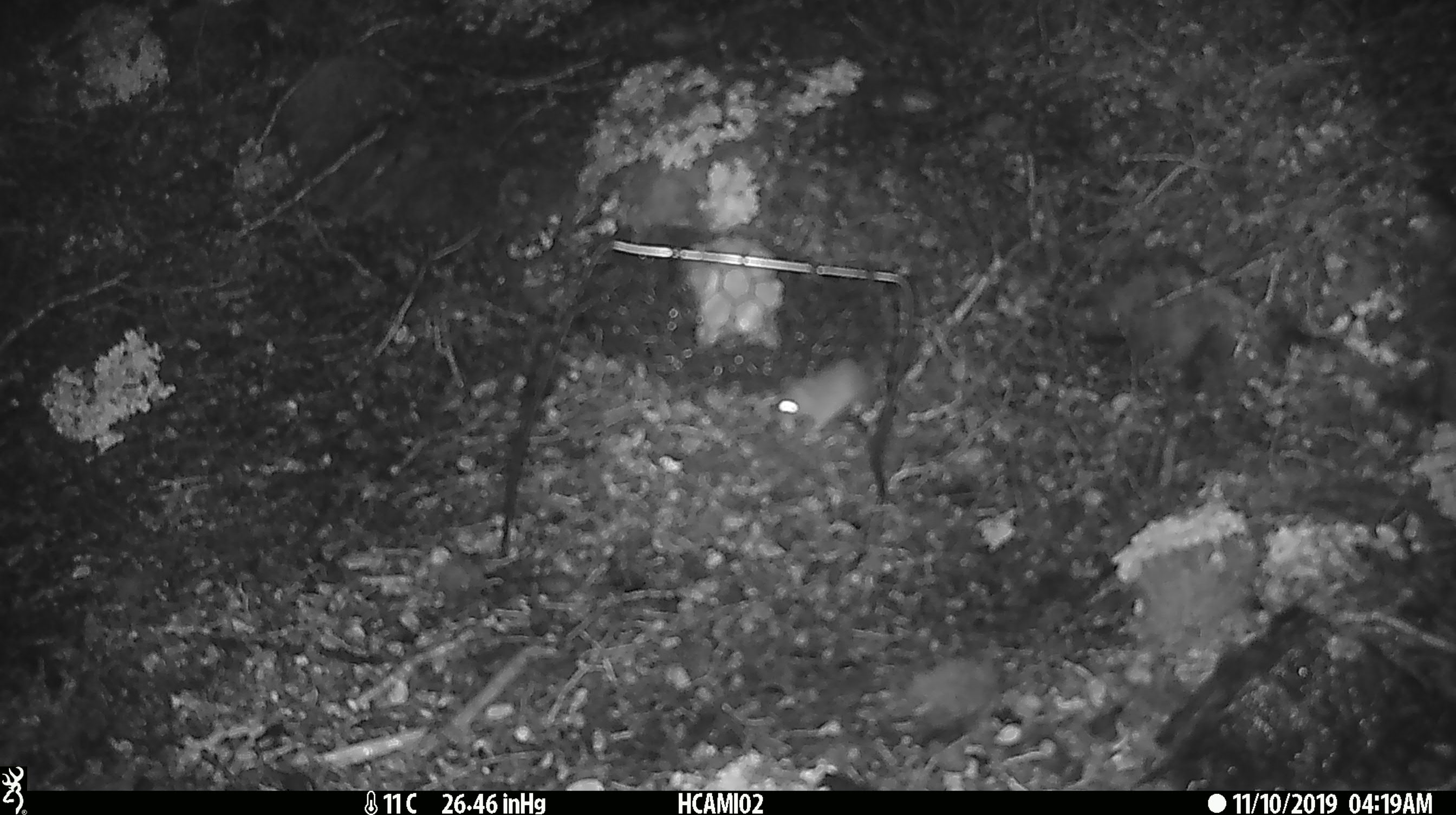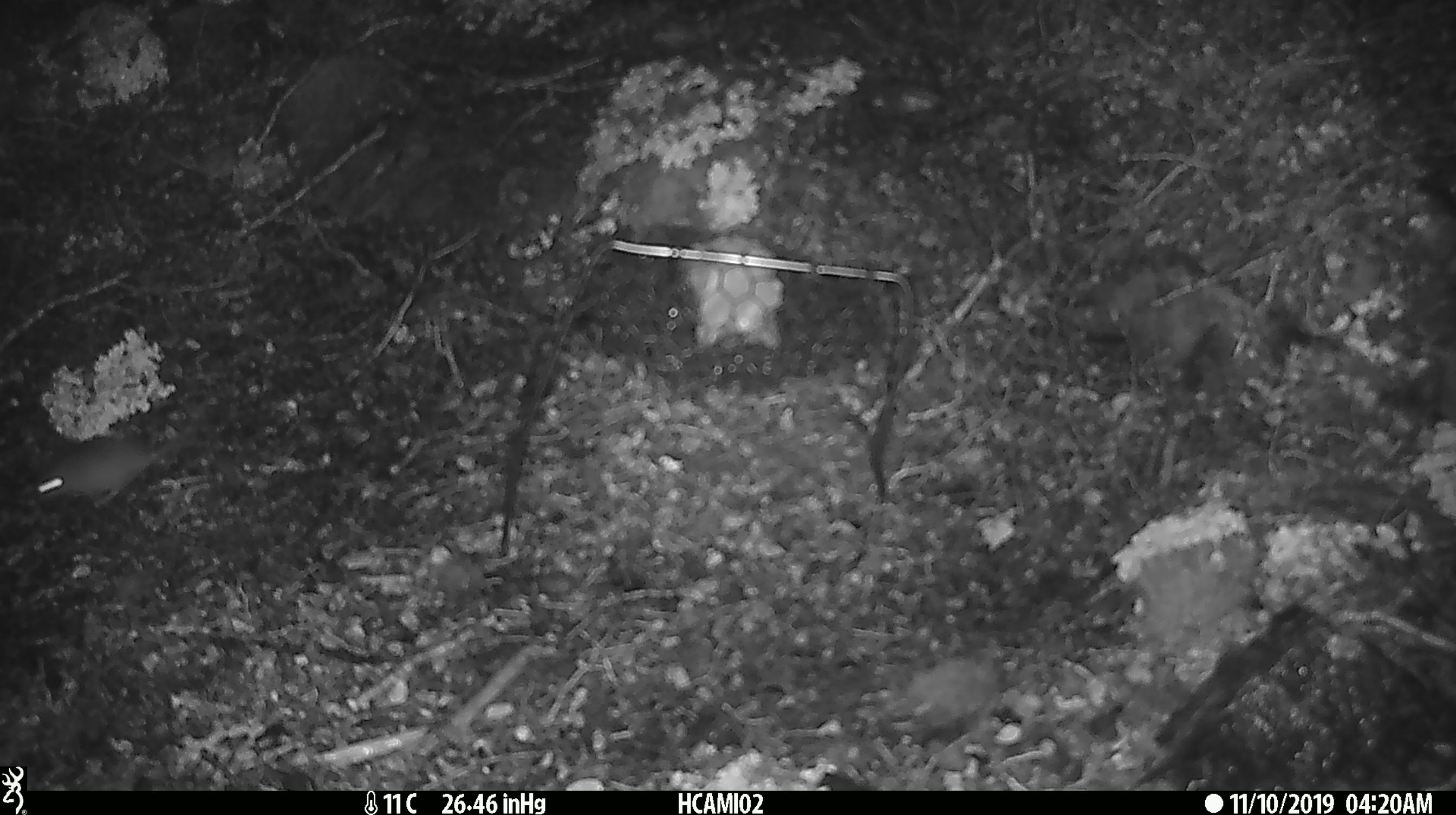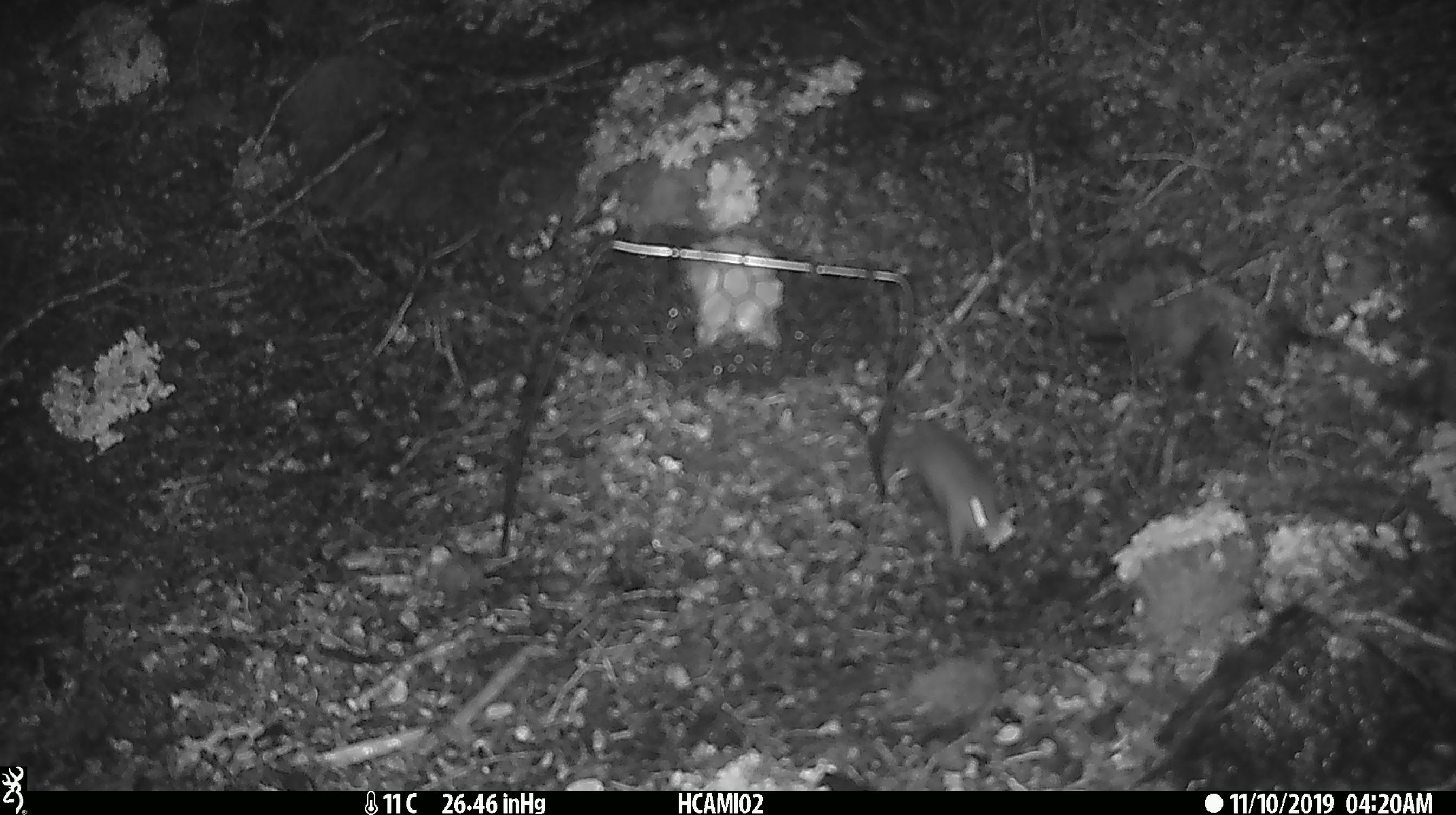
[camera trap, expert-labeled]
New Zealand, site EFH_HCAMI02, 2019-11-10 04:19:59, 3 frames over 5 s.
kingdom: Animalia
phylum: Chordata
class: Mammalia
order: Rodentia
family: Muridae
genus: Mus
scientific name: Mus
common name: mouse